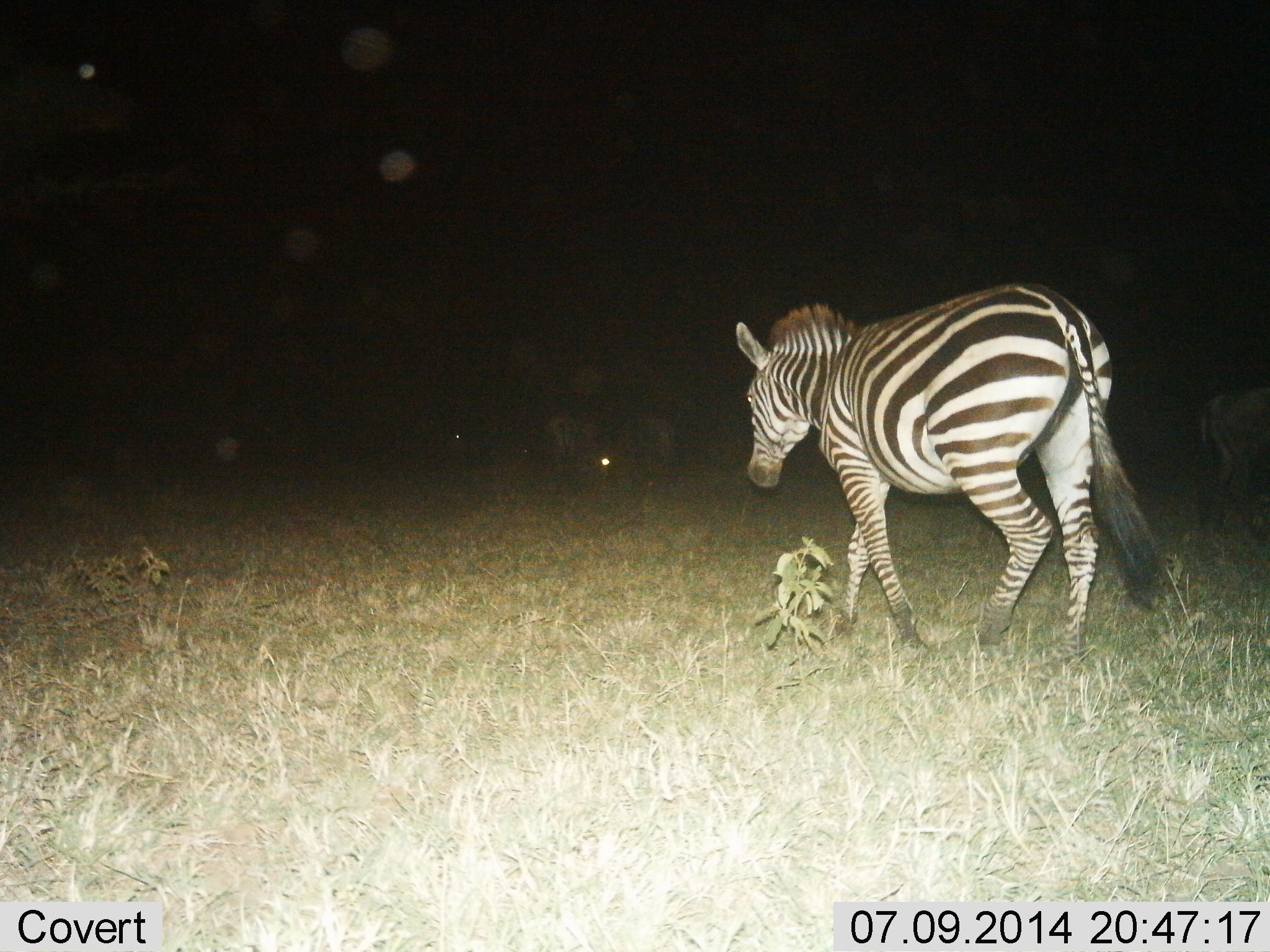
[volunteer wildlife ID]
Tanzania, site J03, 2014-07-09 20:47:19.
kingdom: Animalia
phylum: Chordata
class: Mammalia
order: Perissodactyla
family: Equidae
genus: Equus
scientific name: Equus quagga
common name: plains zebra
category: zebra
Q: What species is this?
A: Zebra (plains zebra) (Equus quagga).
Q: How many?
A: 1.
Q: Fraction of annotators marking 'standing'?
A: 10%.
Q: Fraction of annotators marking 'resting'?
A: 0%.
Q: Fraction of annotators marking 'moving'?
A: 100%.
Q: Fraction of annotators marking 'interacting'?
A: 0%.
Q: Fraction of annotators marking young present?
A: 0%.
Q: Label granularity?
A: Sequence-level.